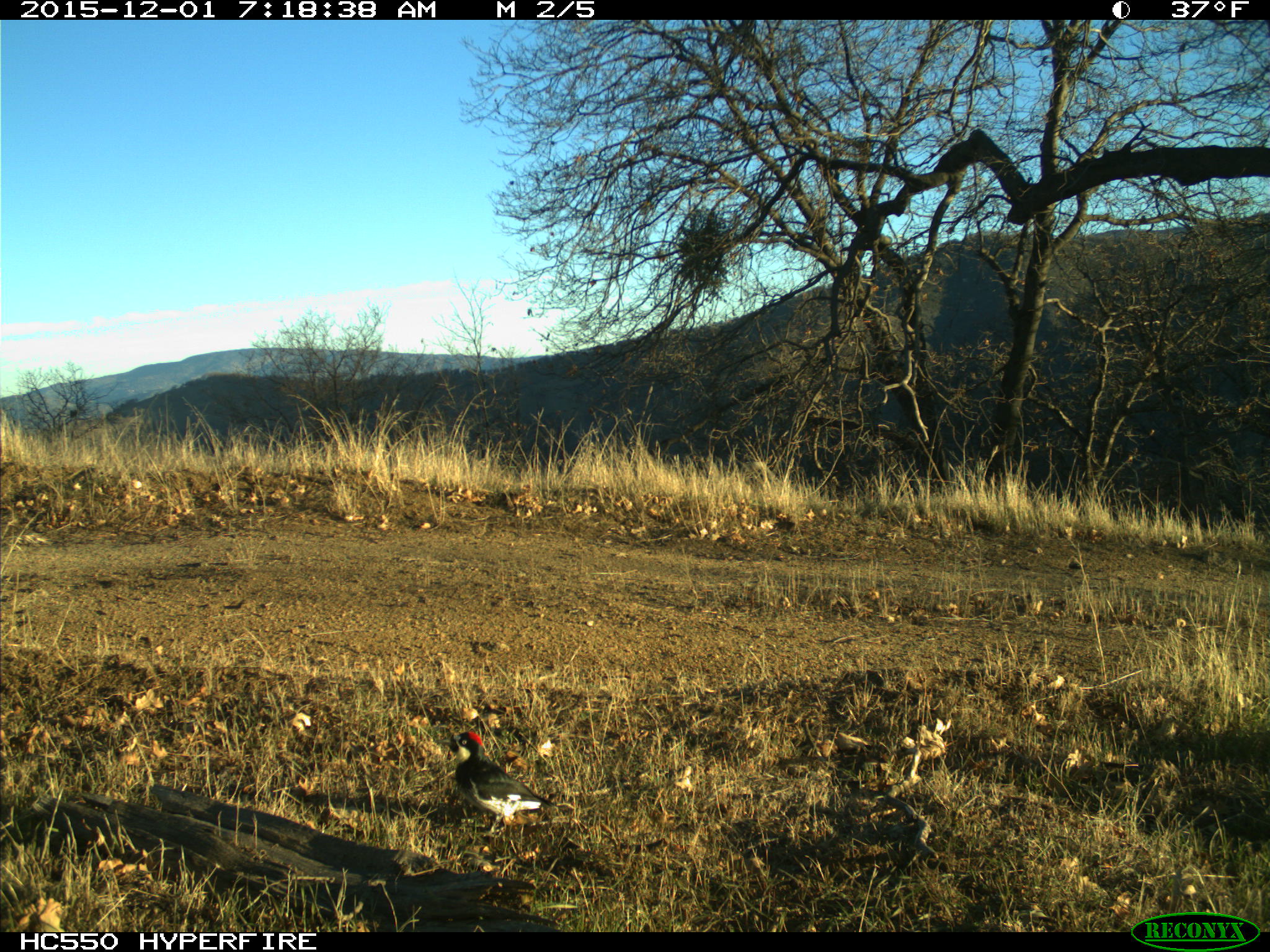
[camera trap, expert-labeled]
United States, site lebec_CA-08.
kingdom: Animalia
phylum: Chordata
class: Aves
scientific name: Aves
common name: birds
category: unidentified bird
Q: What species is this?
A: Unidentified bird (birds) (Aves).